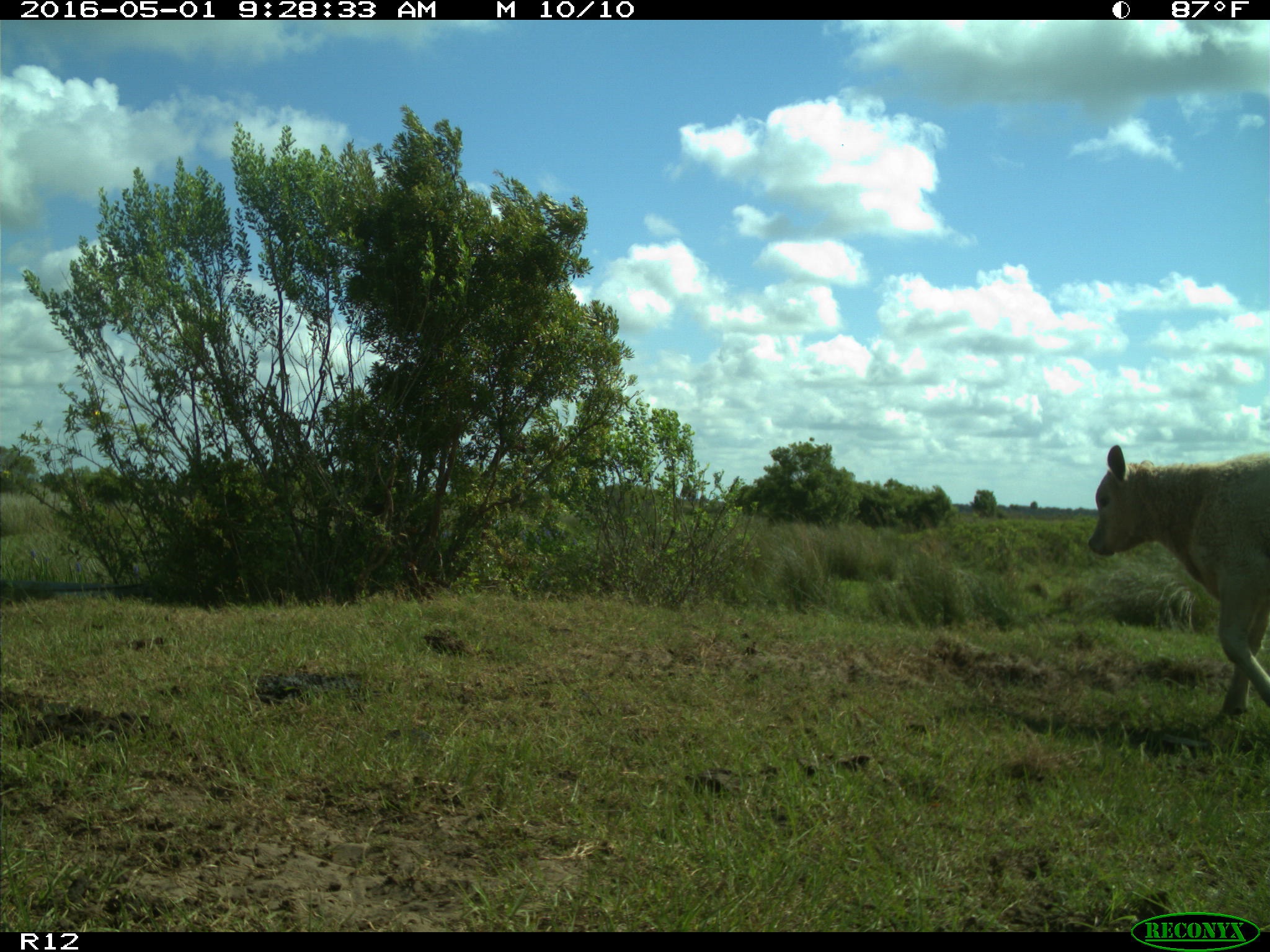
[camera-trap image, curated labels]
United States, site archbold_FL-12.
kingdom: Animalia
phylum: Chordata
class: Mammalia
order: Artiodactyla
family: Bovidae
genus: Bos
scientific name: Bos taurus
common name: domestic cow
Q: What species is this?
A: Bos taurus (domestic cow).